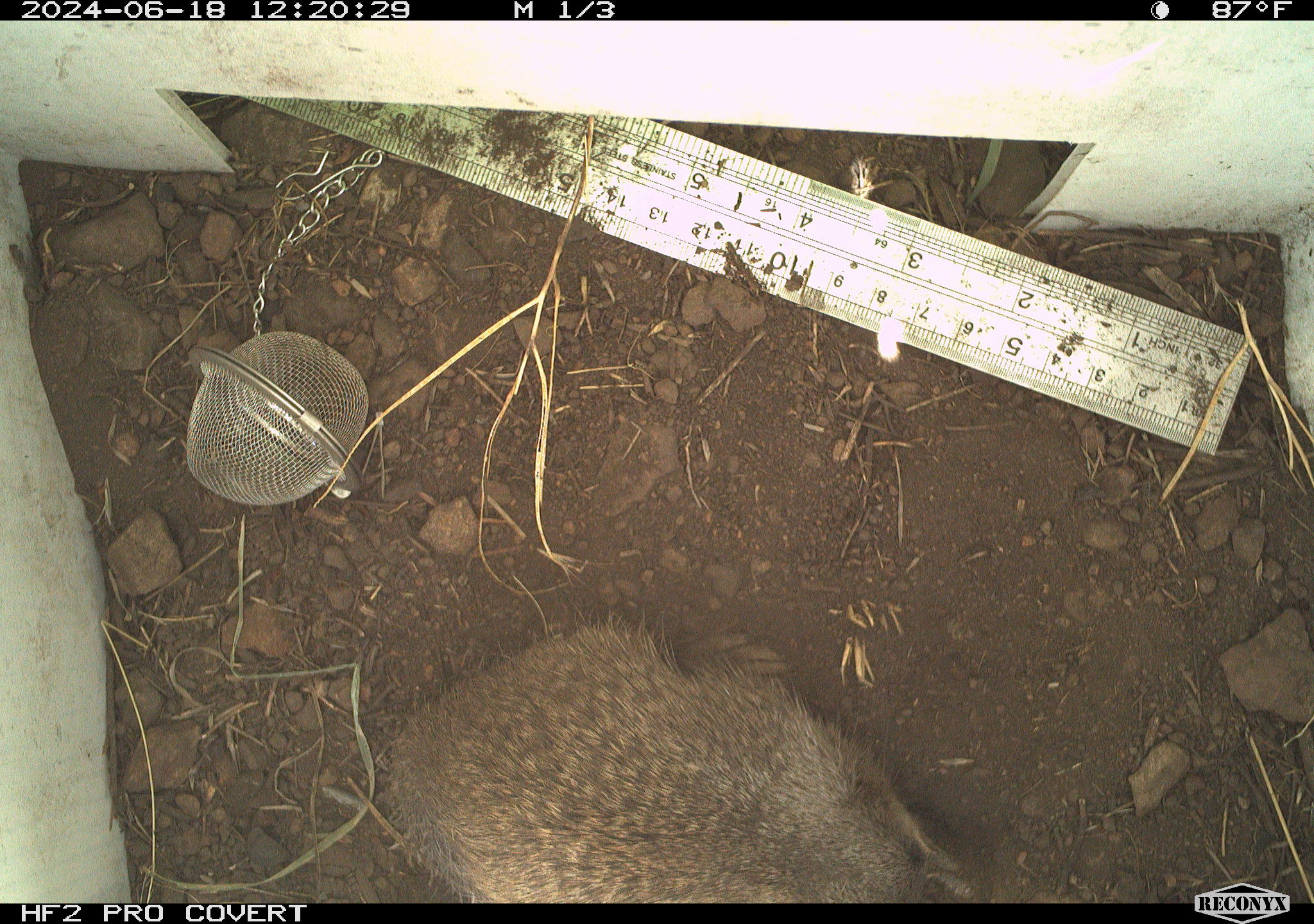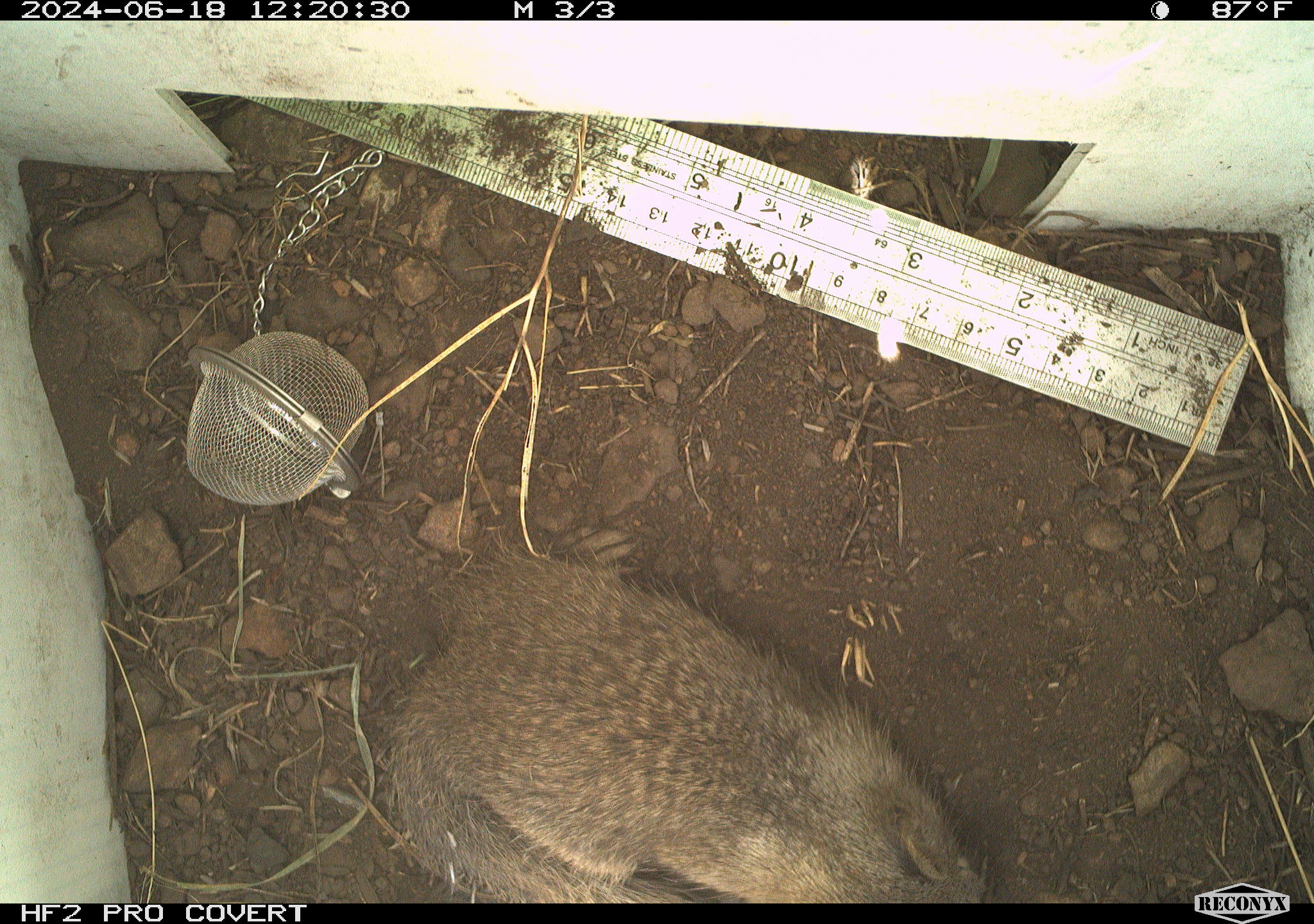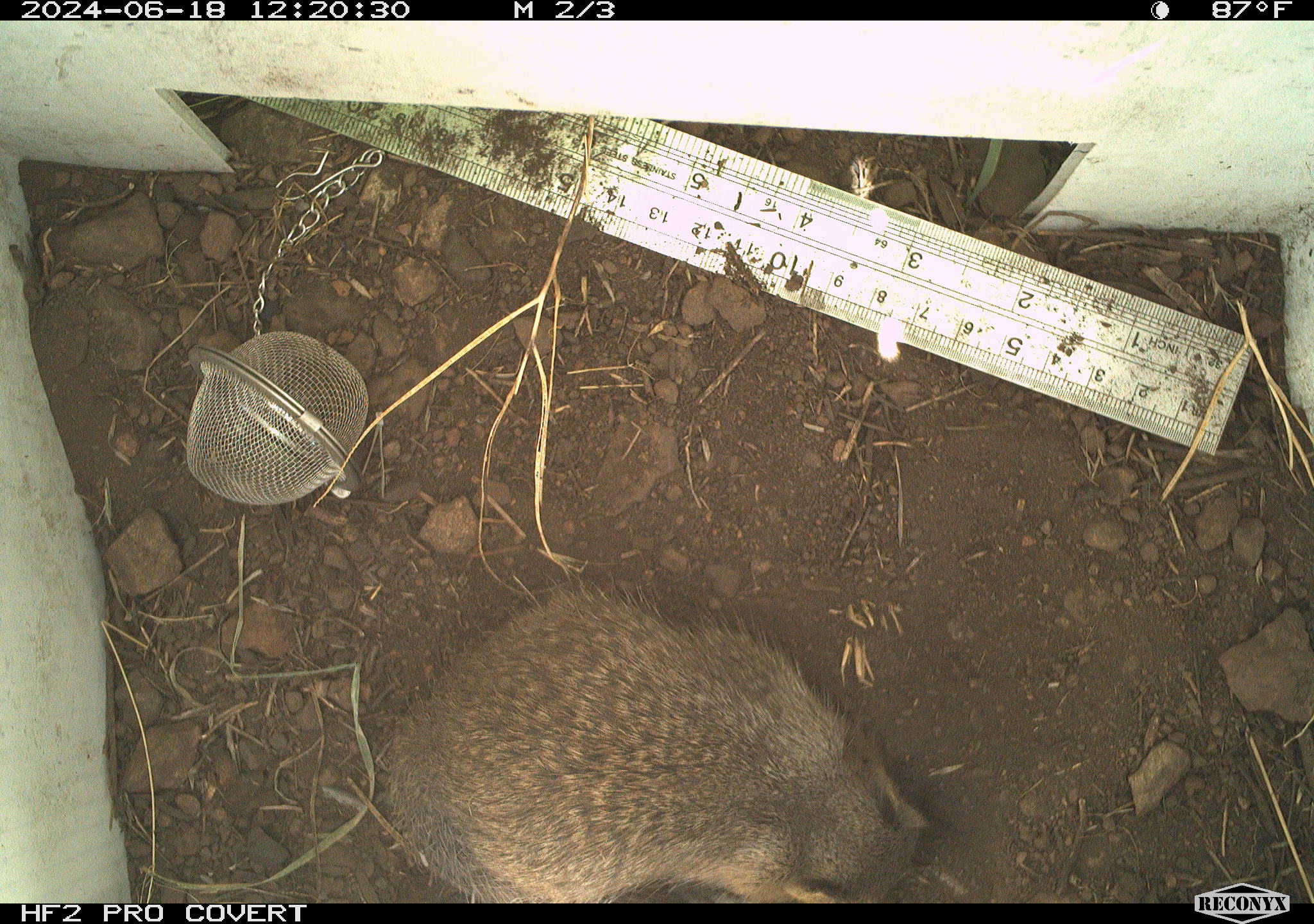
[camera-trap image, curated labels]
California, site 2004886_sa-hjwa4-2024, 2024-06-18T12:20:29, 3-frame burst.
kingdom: Animalia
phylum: Chordata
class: Mammalia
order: Rodentia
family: Sciuridae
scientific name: Sciuridae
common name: squirrels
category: sciuridae family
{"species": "sciuridae family (squirrels) (Sciuridae)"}